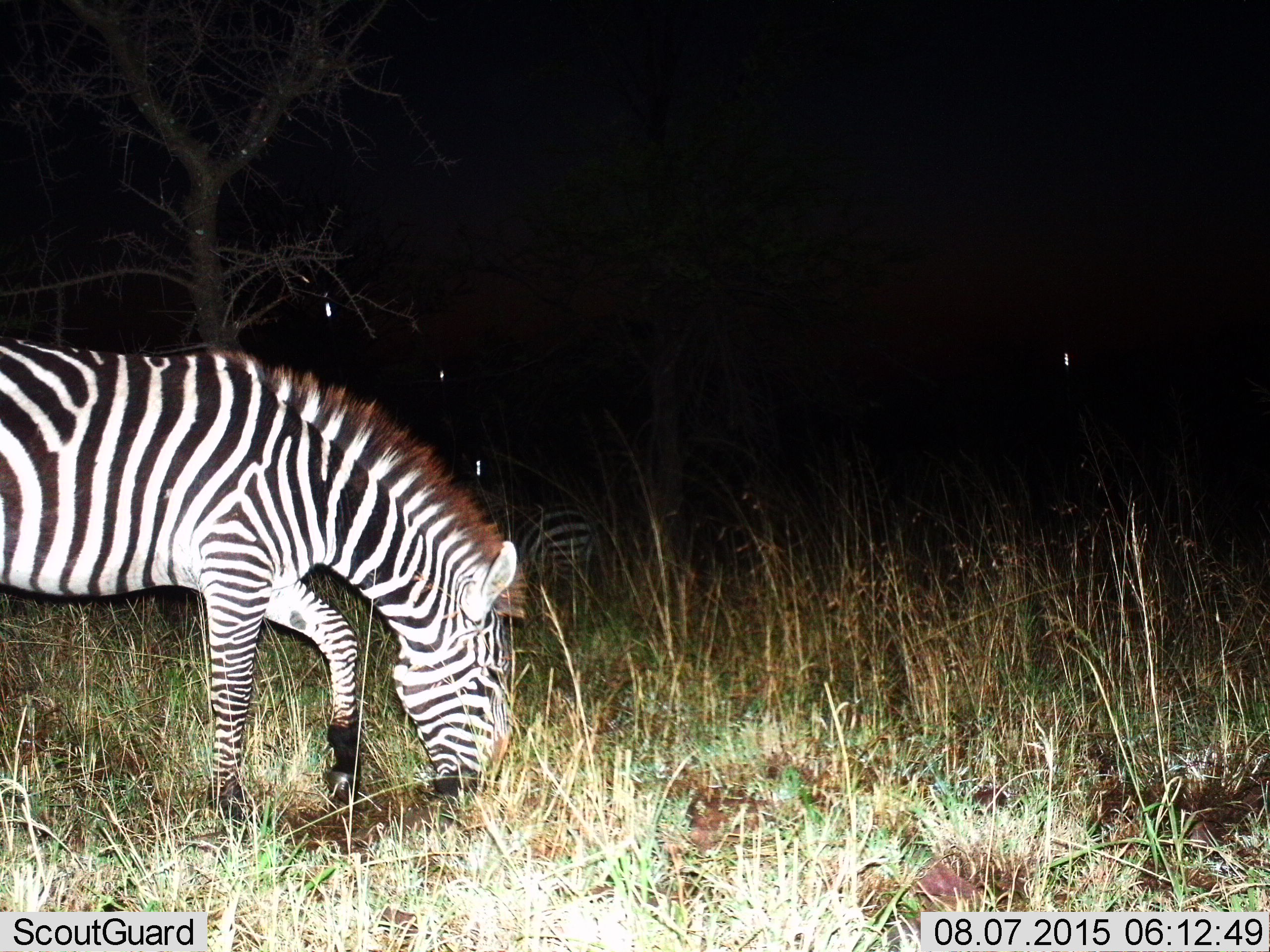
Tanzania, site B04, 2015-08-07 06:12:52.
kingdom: Animalia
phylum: Chordata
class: Mammalia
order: Perissodactyla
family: Equidae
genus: Equus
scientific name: Equus quagga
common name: plains zebra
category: zebra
Zebra (plains zebra) (Equus quagga), count 1. Behavior (volunteer vote fractions): standing 17%, resting 6%, moving 17%, interacting 0%. Young present (vote fraction): 0%. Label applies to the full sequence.